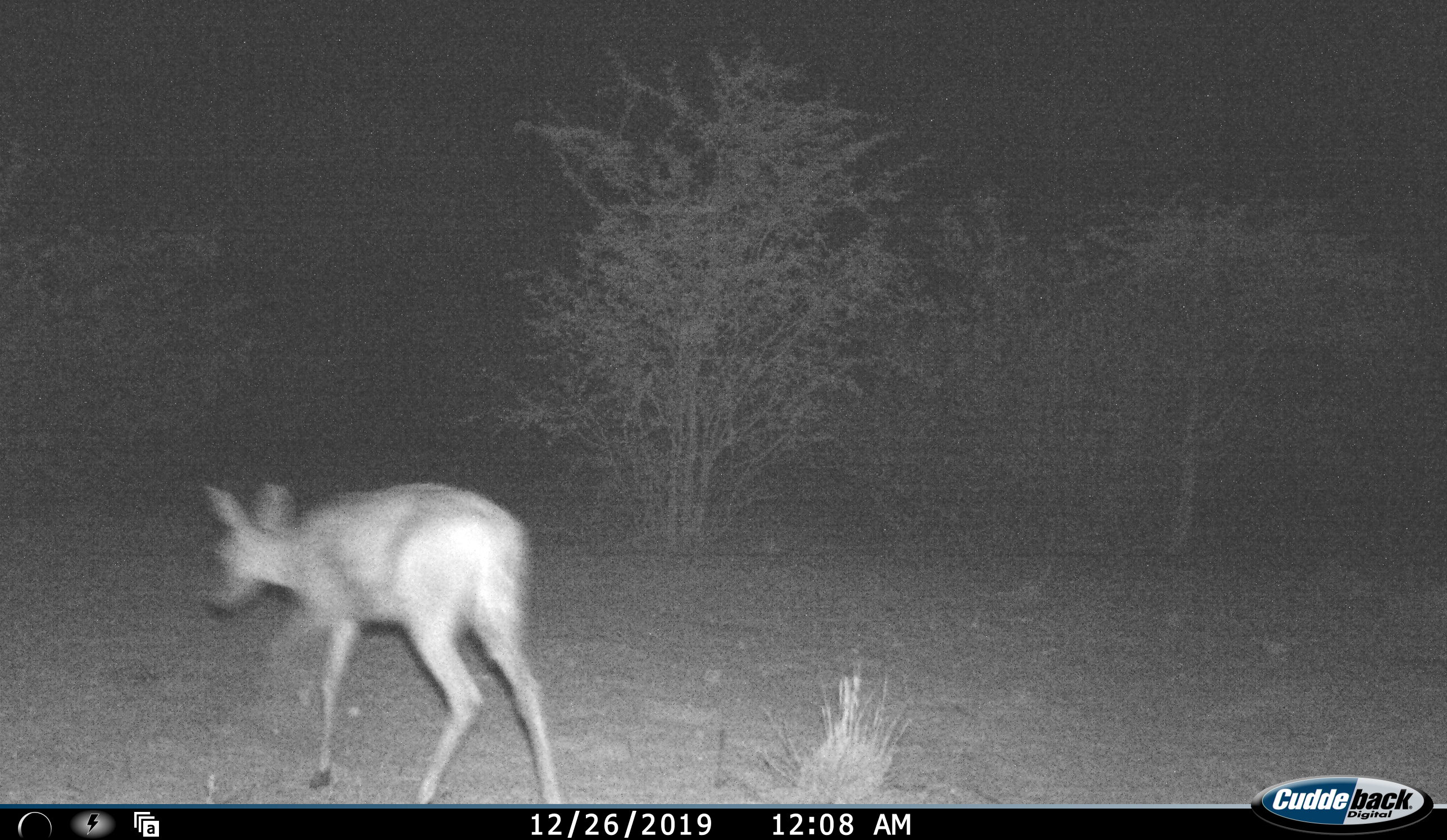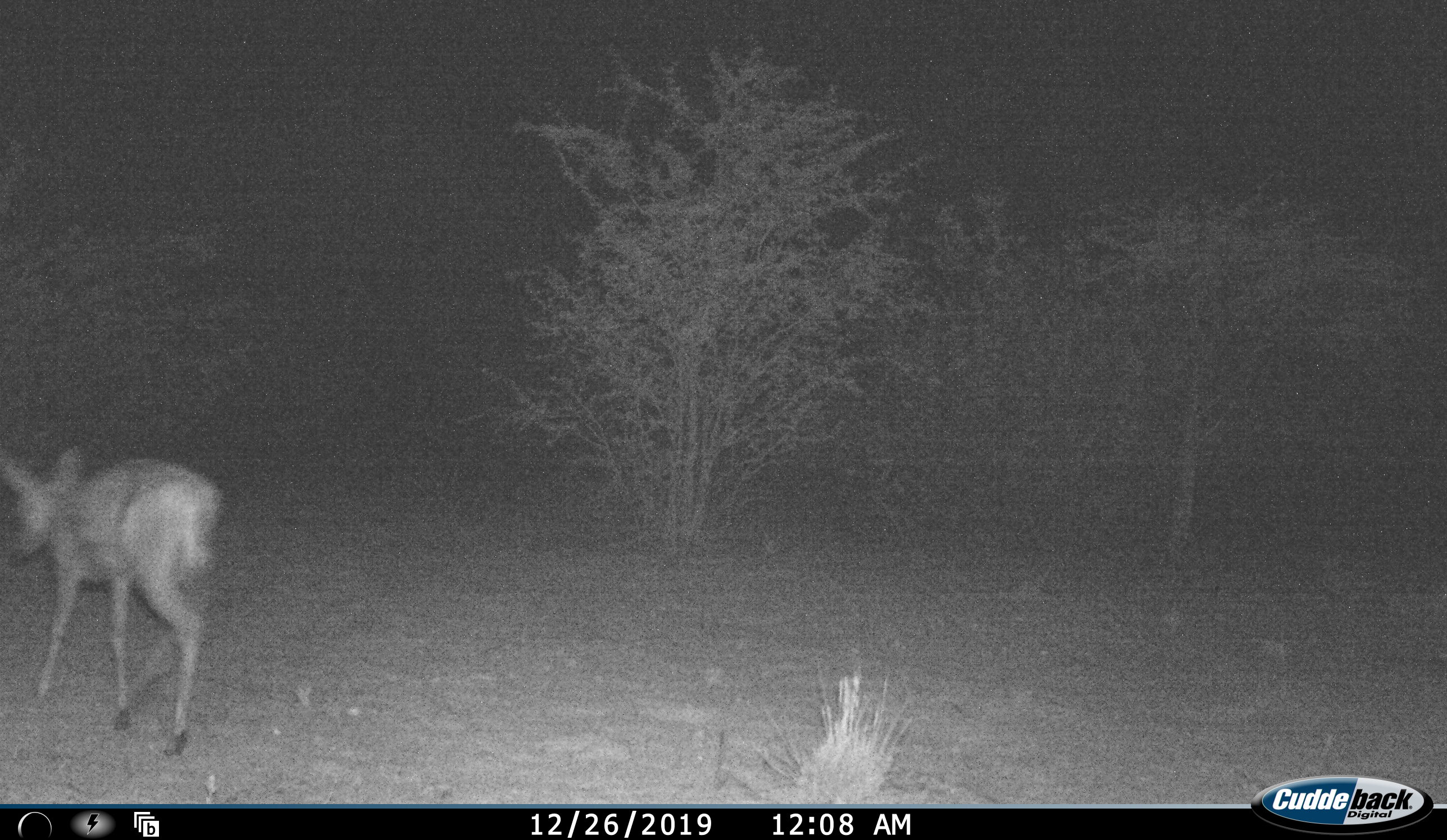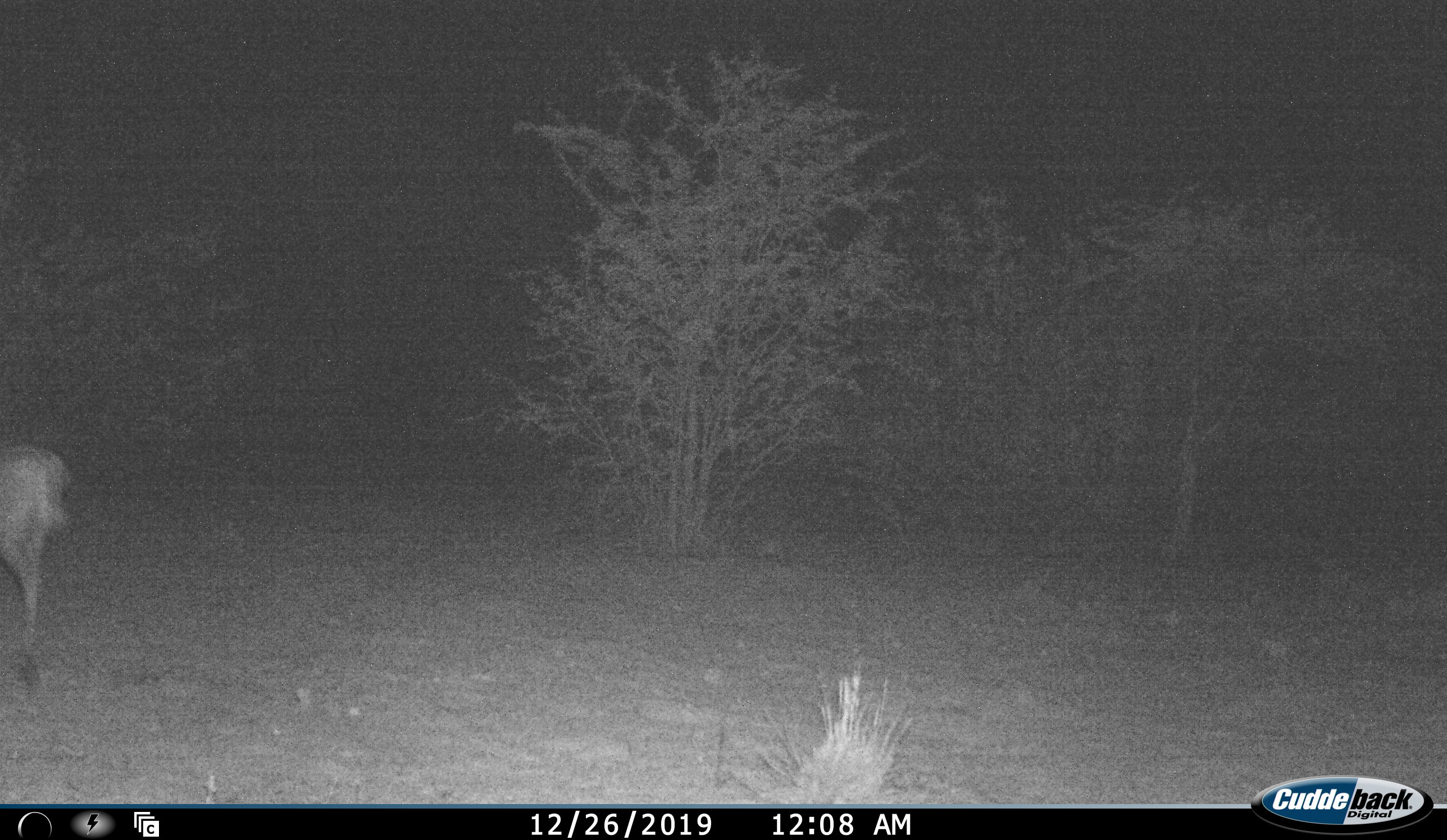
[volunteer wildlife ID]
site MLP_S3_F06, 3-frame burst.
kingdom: Animalia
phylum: Chordata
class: Mammalia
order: Artiodactyla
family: Bovidae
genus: Raphicerus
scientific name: Raphicerus campestris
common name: steenbok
Steenbok (Raphicerus campestris), count 1. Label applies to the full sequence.